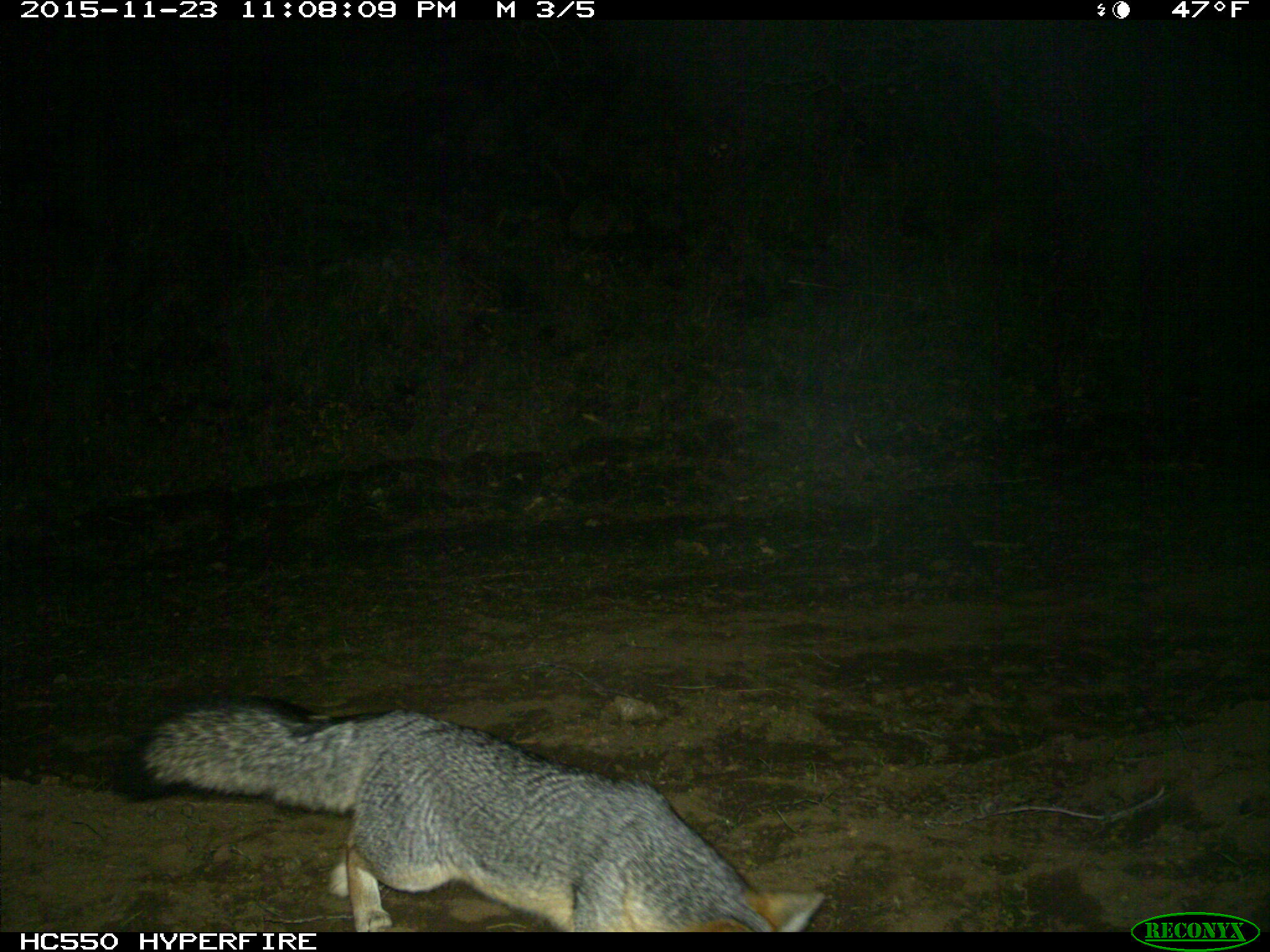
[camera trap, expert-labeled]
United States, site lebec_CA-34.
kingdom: Animalia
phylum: Chordata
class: Mammalia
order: Carnivora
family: Canidae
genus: Urocyon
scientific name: Urocyon cinereoargenteus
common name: gray fox